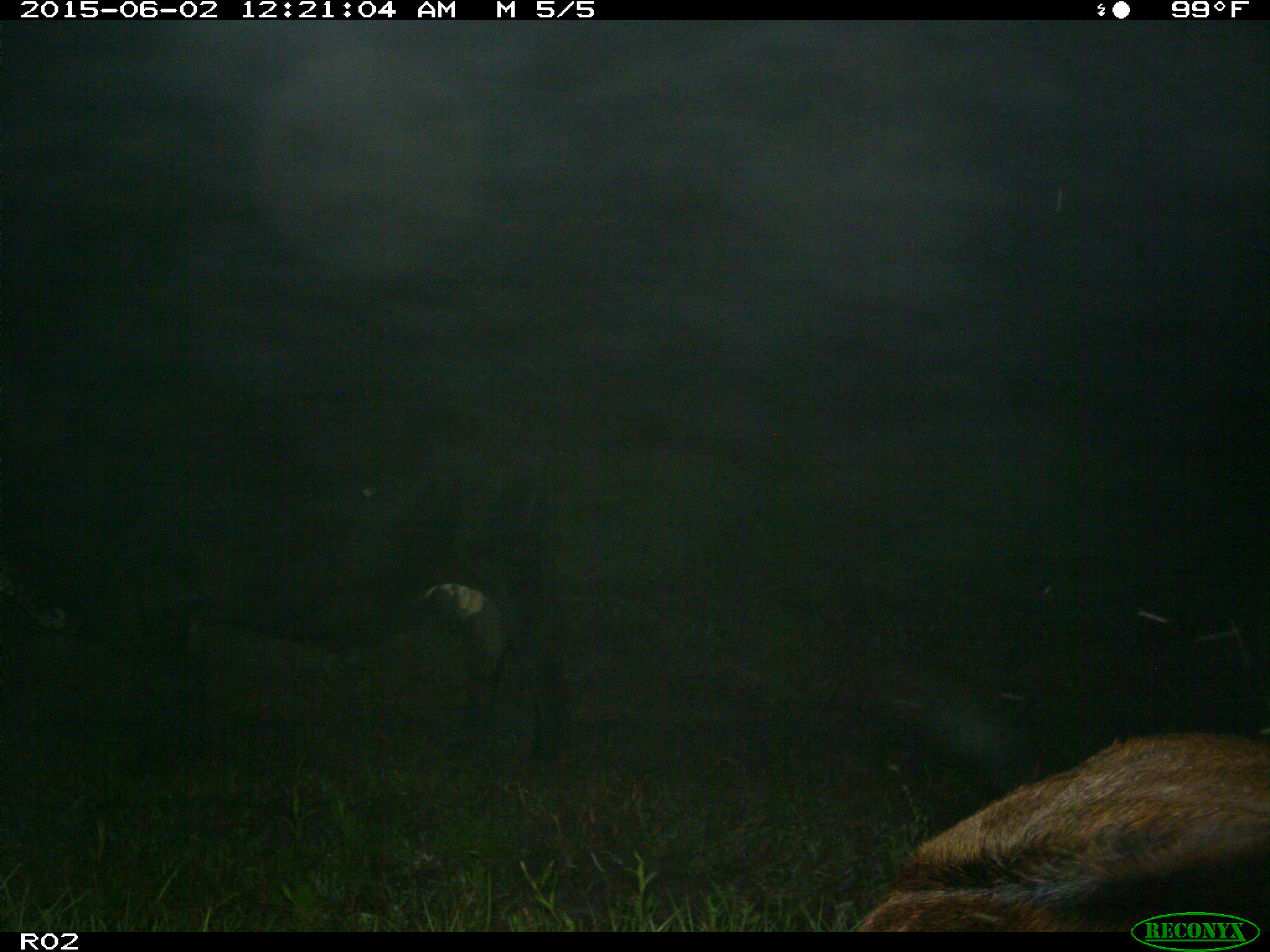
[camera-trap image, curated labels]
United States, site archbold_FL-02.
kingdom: Animalia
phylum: Chordata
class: Mammalia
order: Artiodactyla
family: Bovidae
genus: Bos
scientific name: Bos taurus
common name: domestic cow